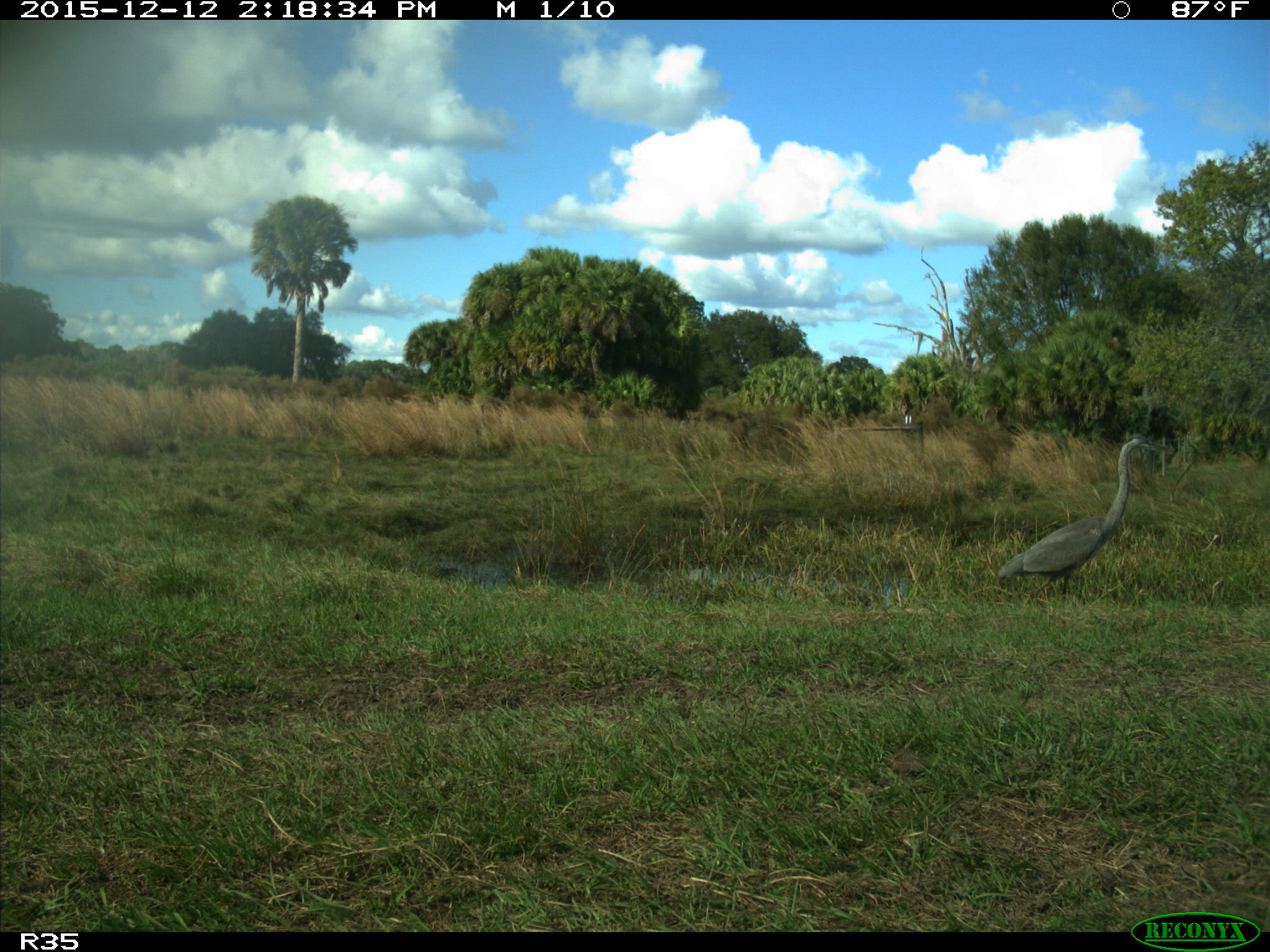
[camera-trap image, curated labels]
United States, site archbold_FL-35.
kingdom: Animalia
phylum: Chordata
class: Aves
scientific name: Aves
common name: birds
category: unidentified bird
Unidentified bird (birds) (Aves).